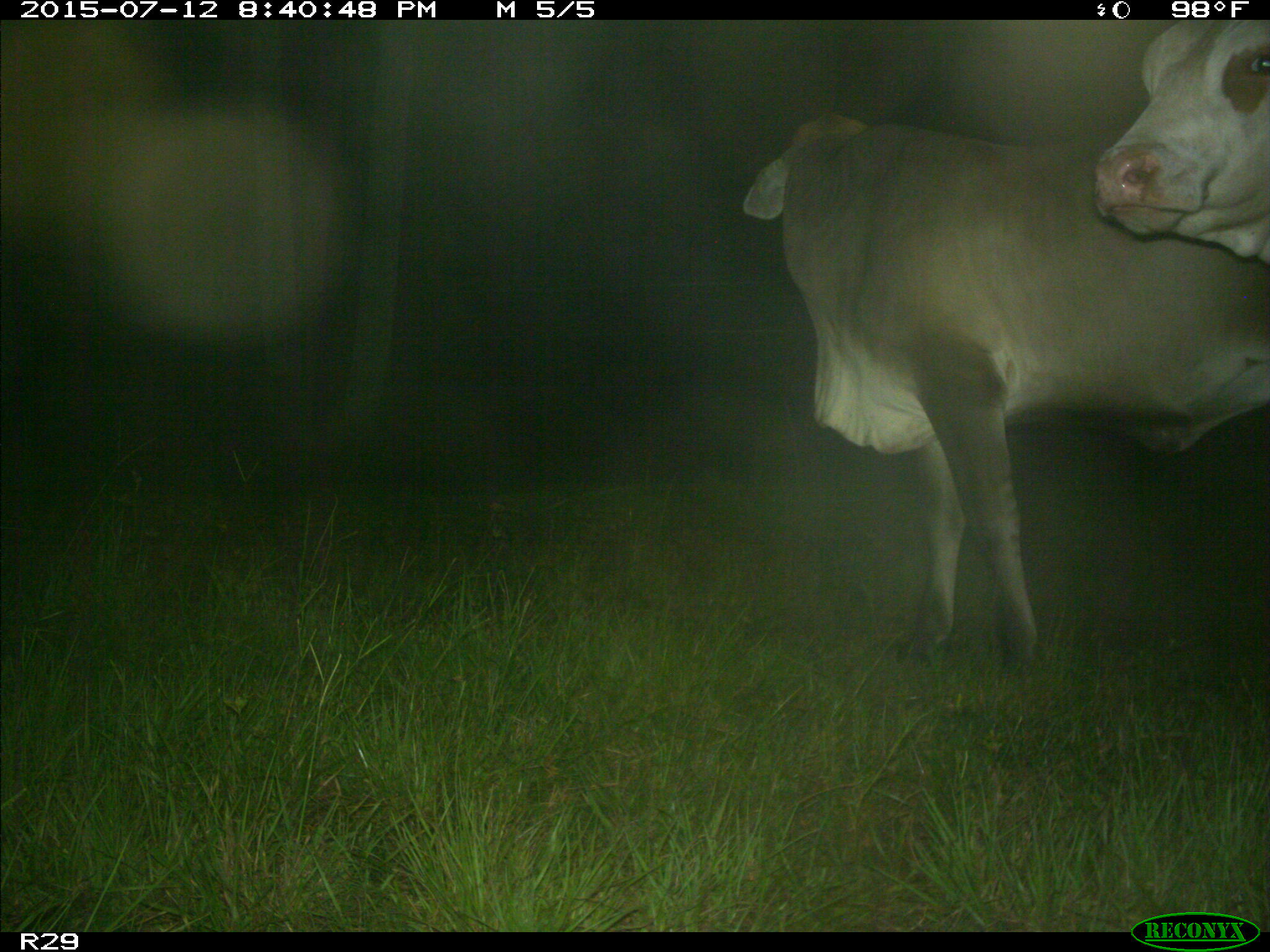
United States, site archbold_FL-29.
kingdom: Animalia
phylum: Chordata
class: Mammalia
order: Artiodactyla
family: Bovidae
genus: Bos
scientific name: Bos taurus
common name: domestic cow